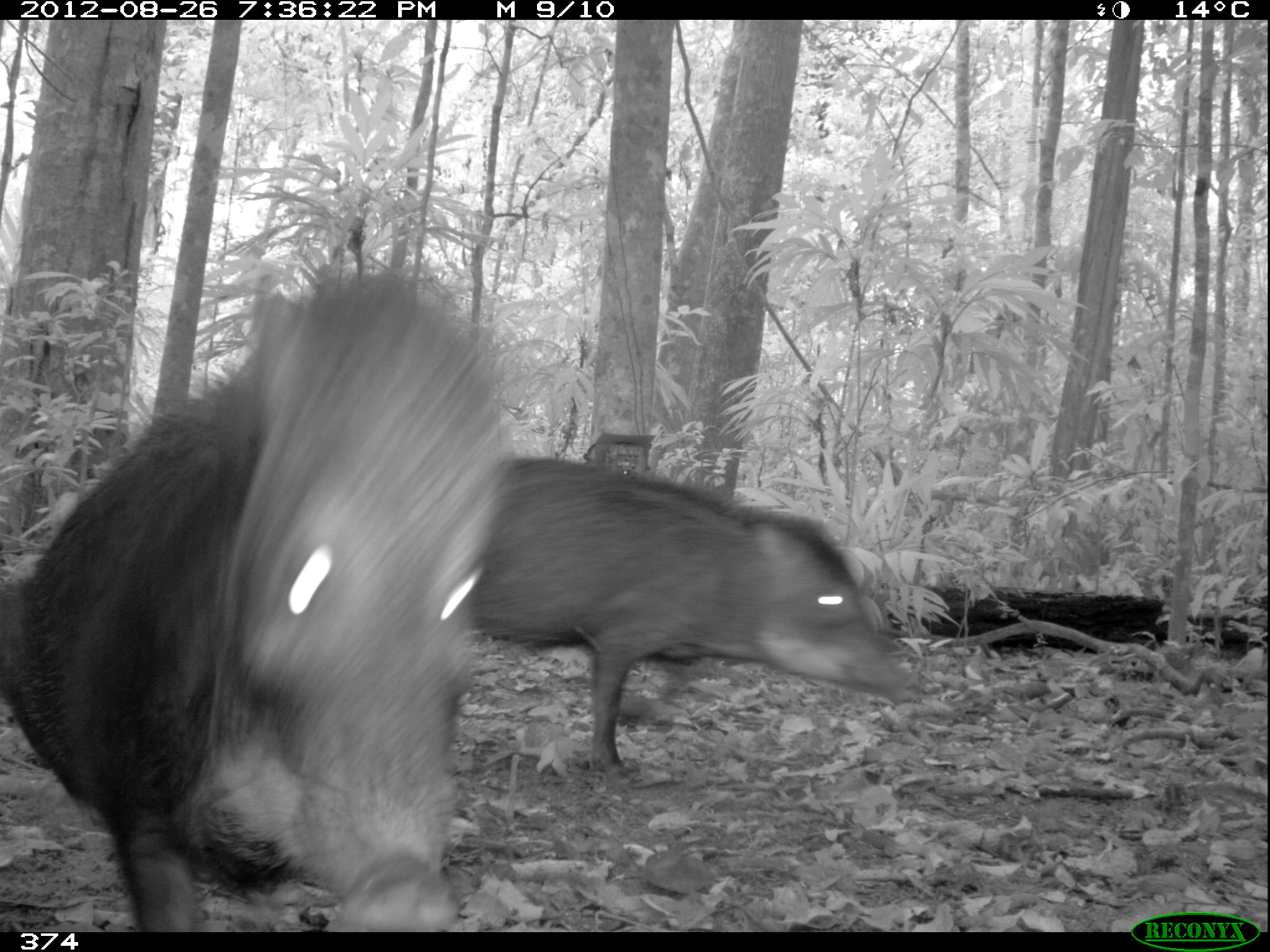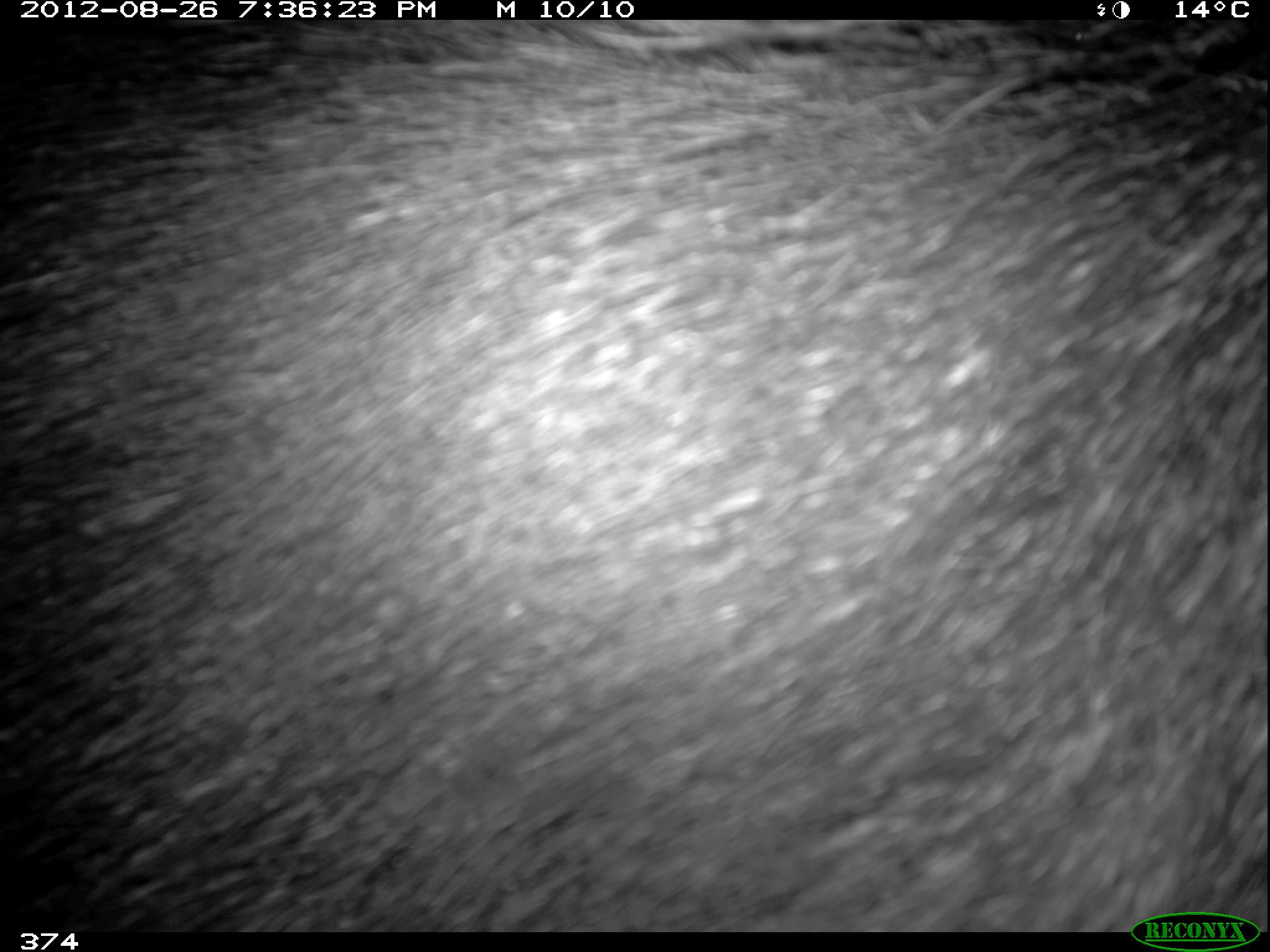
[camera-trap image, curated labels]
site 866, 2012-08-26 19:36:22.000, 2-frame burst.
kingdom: Animalia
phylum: Chordata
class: Mammalia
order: Artiodactyla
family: Tayassuidae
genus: Tayassu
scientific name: Tayassu pecari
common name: white-lipped peccary